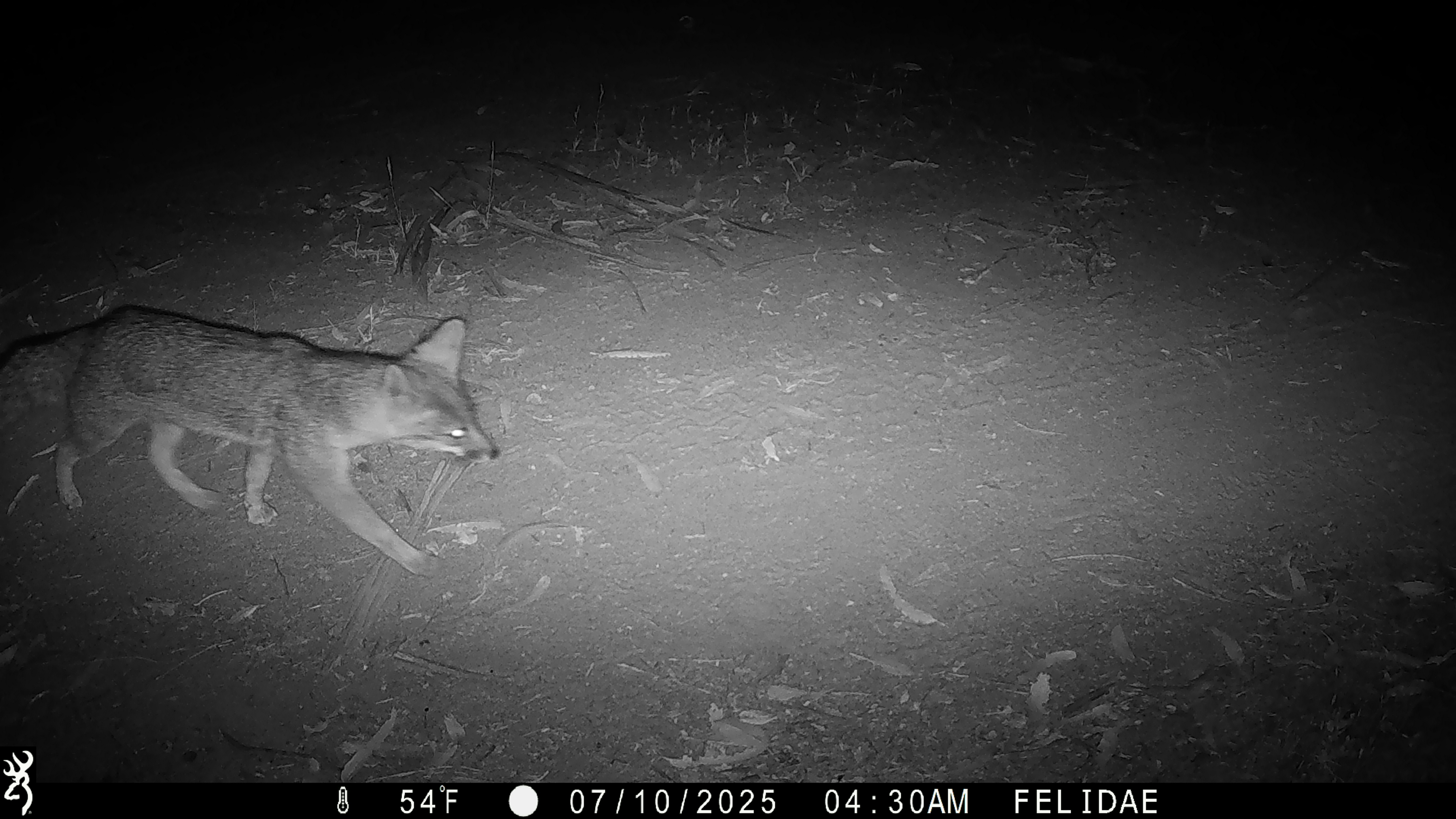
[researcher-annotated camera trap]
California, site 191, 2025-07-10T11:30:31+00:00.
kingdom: Animalia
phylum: Chordata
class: Mammalia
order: Carnivora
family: Canidae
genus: Urocyon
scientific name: Urocyon cinereoargenteus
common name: gray fox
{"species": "gray fox (Urocyon cinereoargenteus)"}